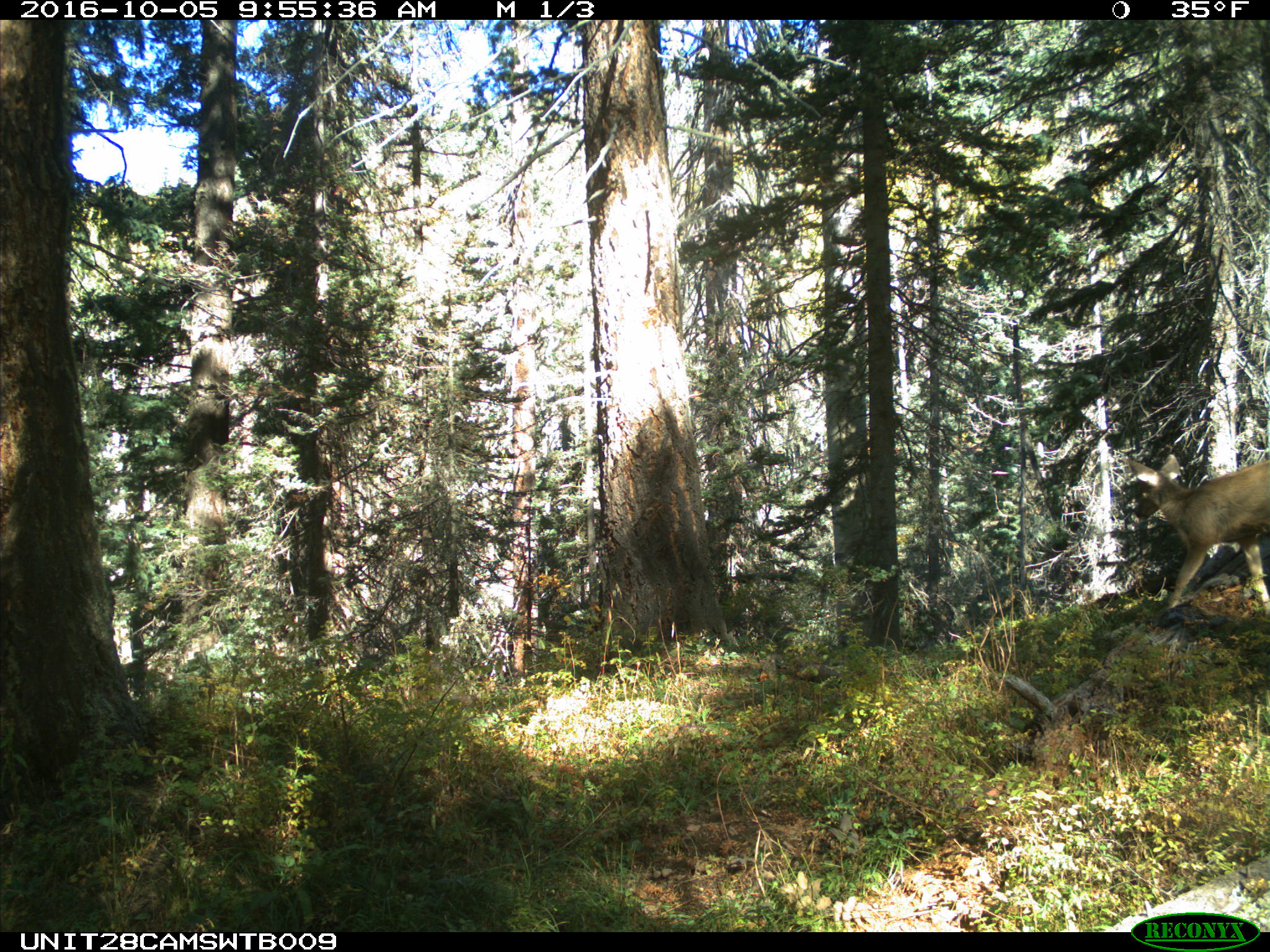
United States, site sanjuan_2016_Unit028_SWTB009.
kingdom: Animalia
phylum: Chordata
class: Mammalia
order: Artiodactyla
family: Cervidae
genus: Odocoileus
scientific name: Odocoileus hemionus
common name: mule deer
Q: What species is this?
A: Odocoileus hemionus (mule deer).